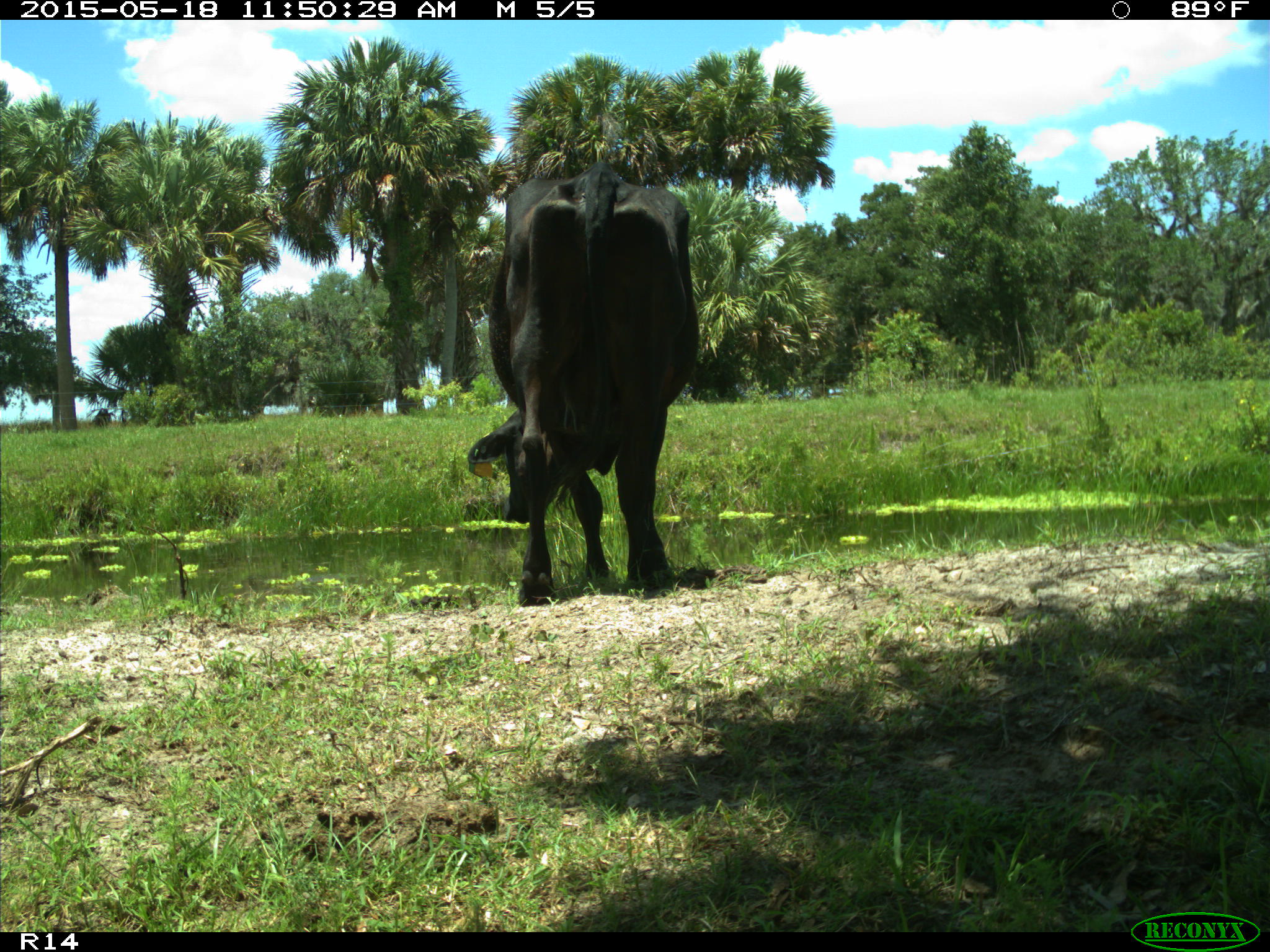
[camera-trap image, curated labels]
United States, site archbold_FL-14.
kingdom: Animalia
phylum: Chordata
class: Mammalia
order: Artiodactyla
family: Bovidae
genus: Bos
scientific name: Bos taurus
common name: domestic cow